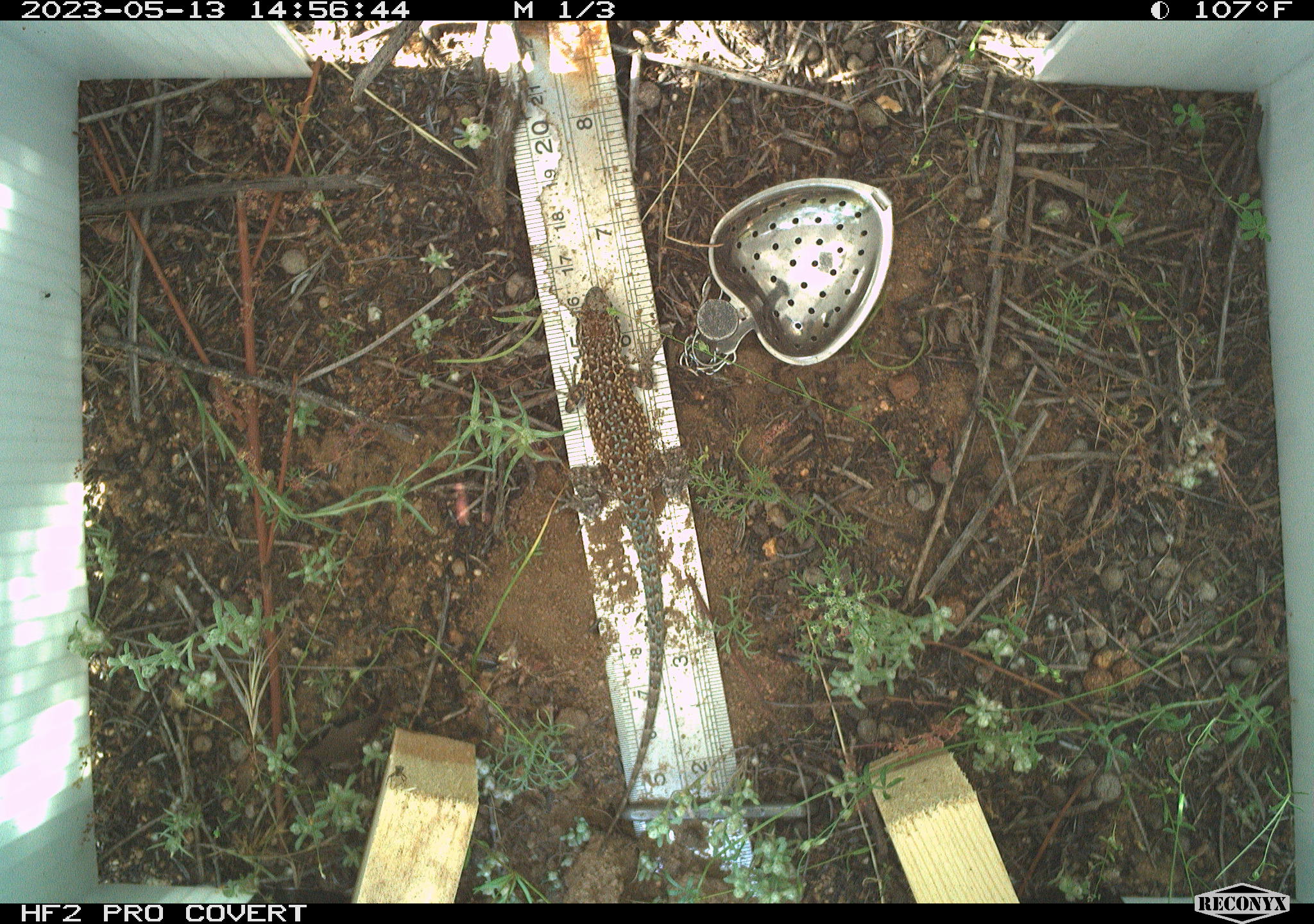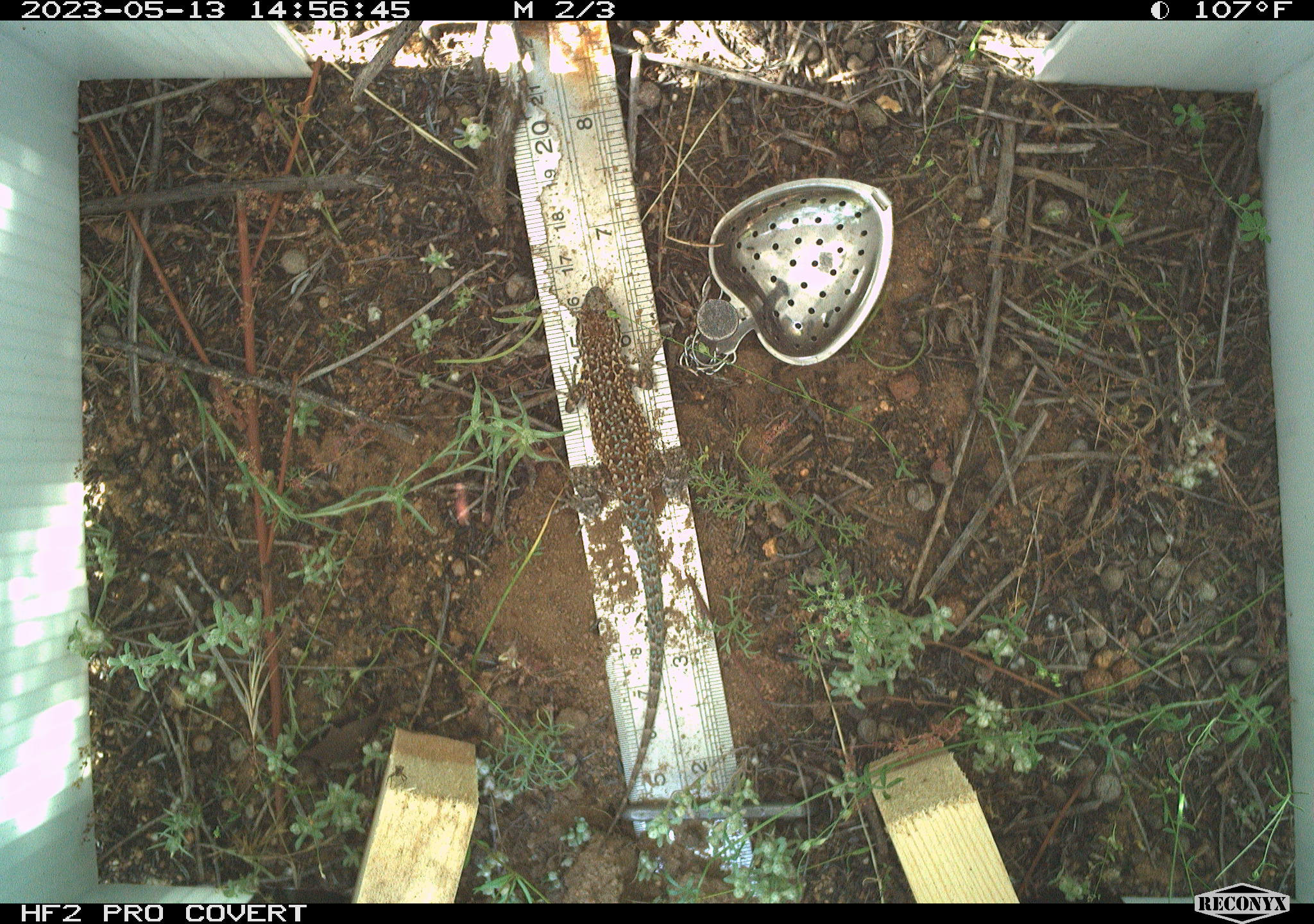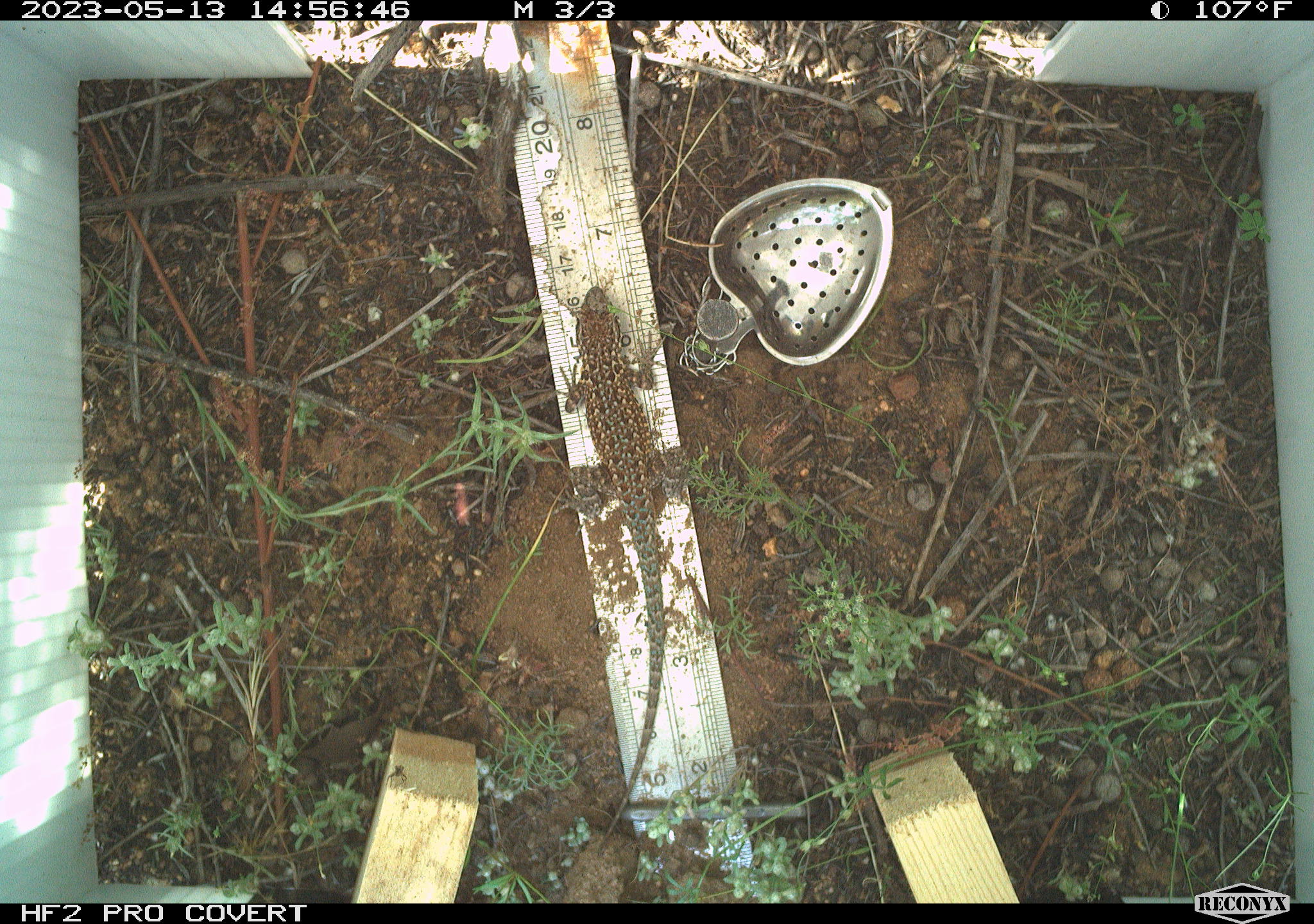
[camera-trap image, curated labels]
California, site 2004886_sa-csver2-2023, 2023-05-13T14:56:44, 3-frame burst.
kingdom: Animalia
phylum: Chordata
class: Reptilia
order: Squamata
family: Phrynosomatidae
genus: Uta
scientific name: Uta stansburiana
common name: common side-blotched lizard